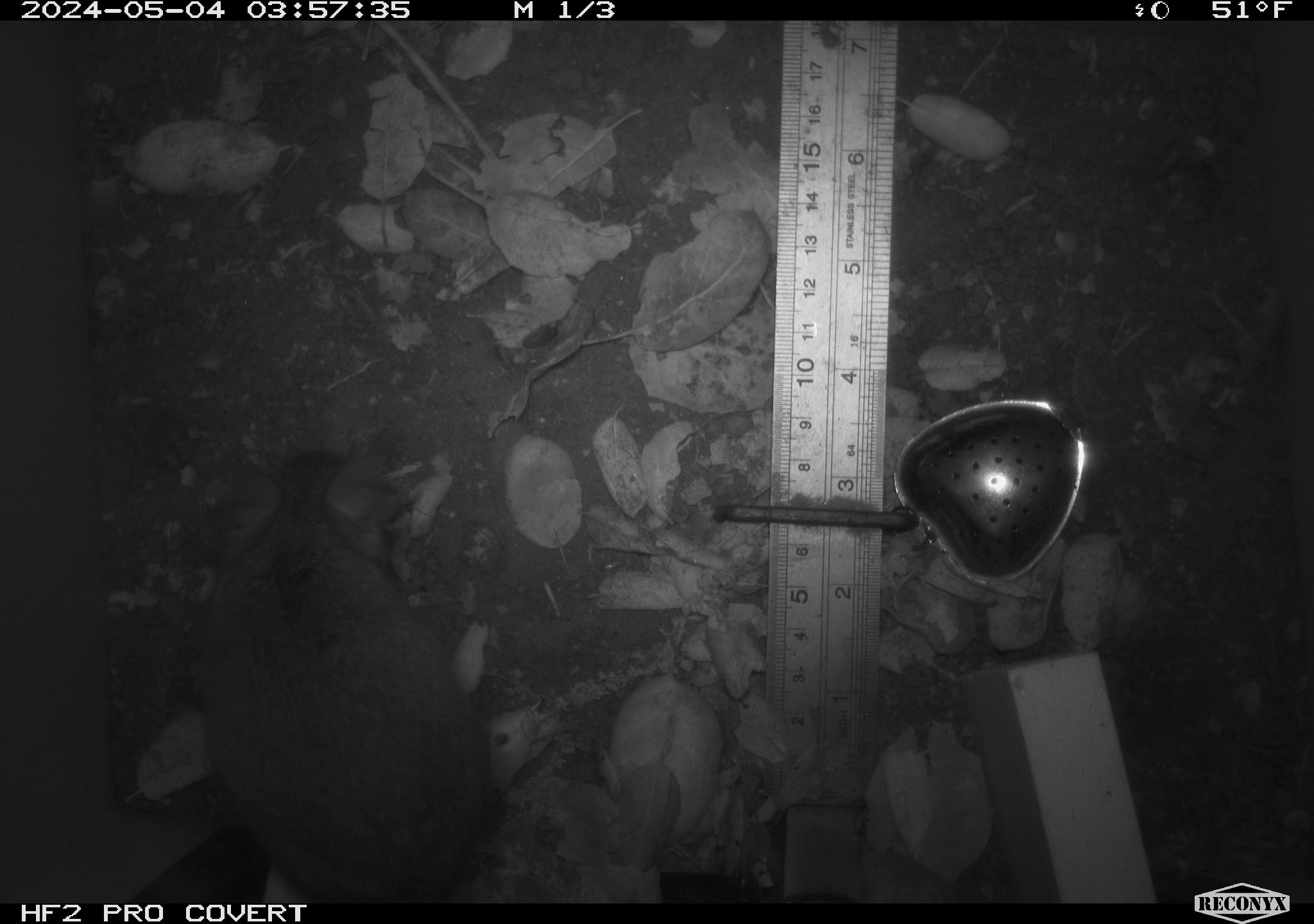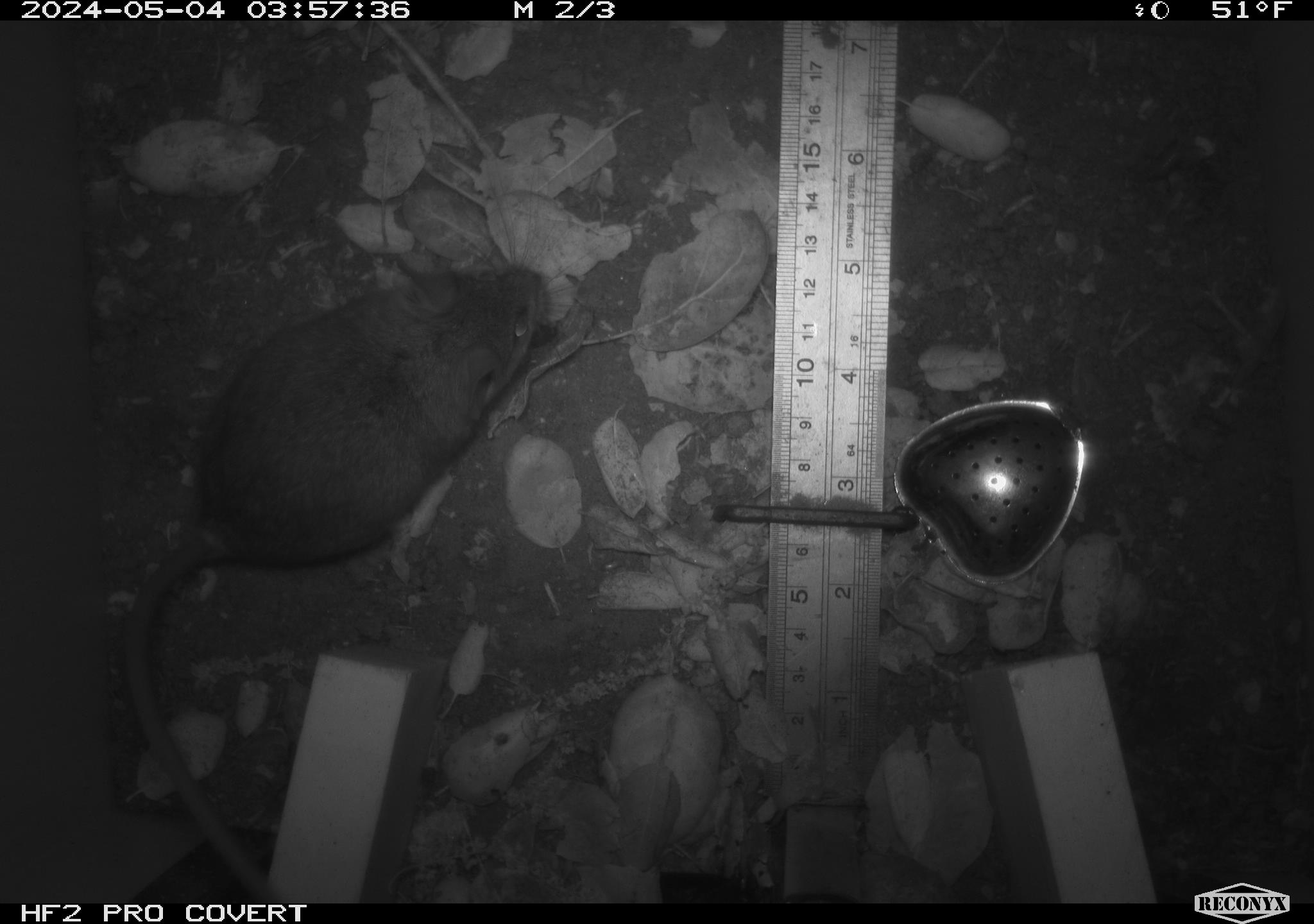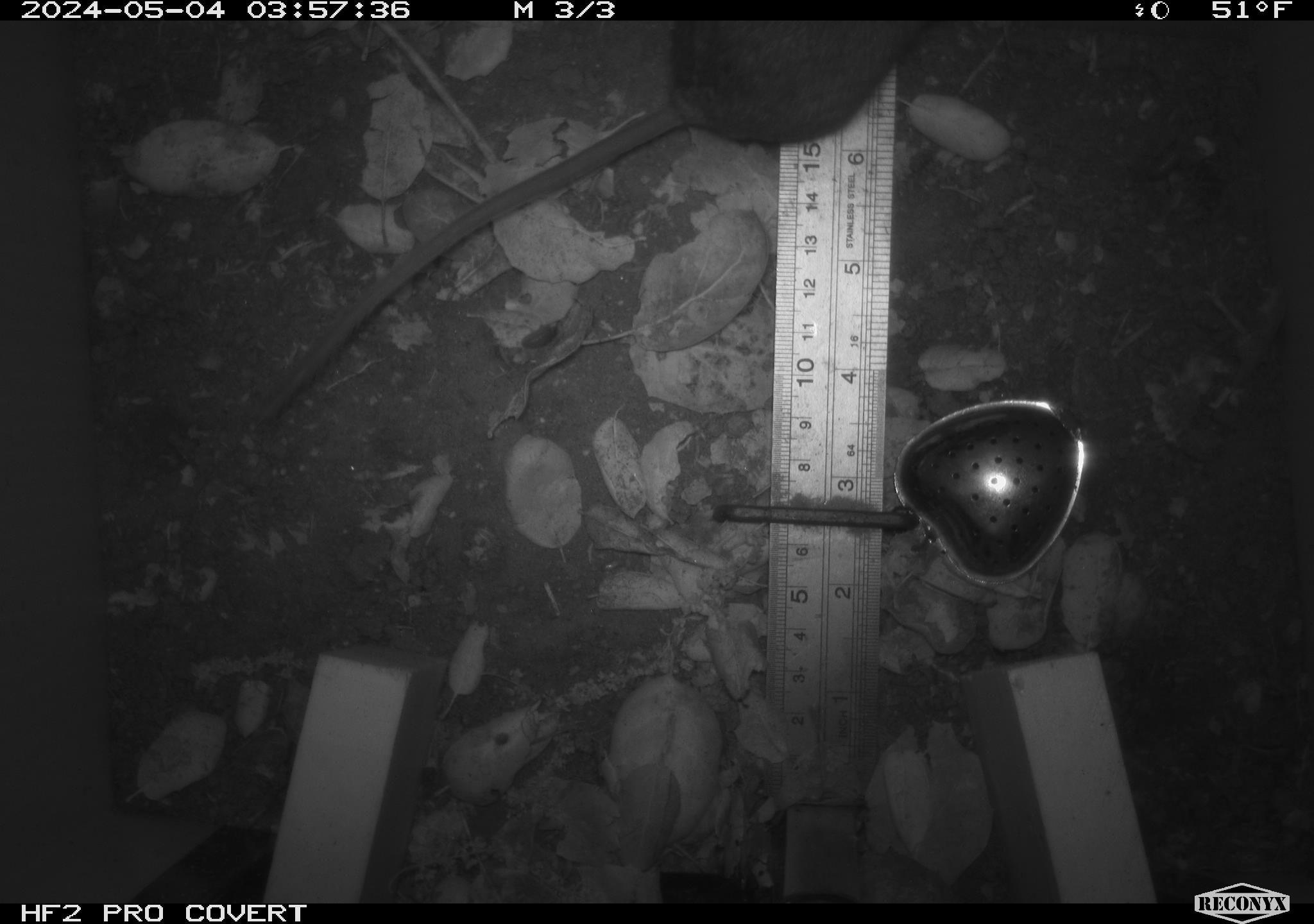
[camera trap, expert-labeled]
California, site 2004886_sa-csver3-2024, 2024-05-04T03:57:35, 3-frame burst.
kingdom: Animalia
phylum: Chordata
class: Mammalia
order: Rodentia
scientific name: Rodentia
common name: rodent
Rodent (Rodentia).